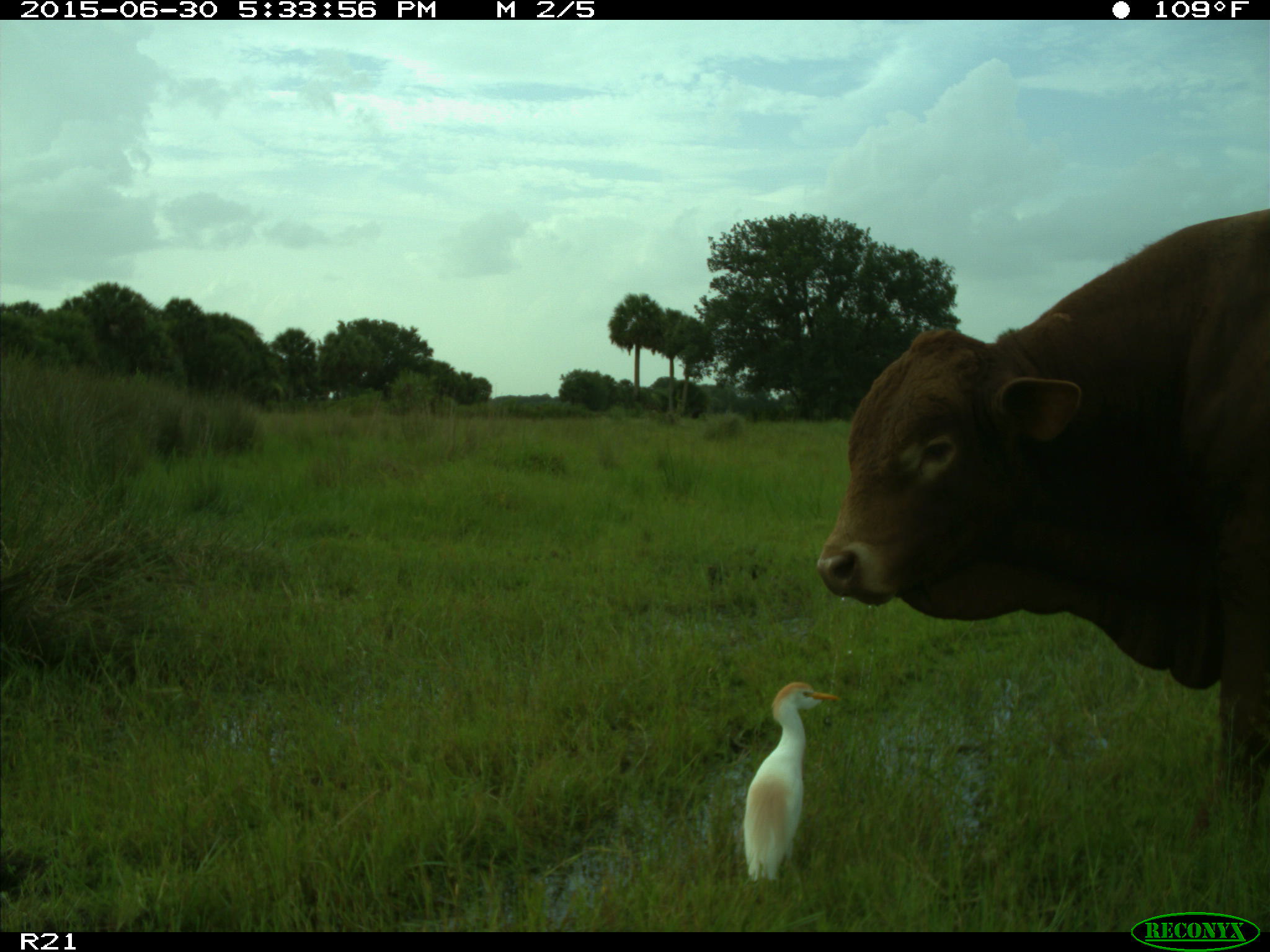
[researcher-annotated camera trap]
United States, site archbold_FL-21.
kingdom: Animalia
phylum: Chordata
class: Mammalia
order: Artiodactyla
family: Bovidae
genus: Bos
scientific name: Bos taurus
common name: domestic cow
Bos taurus (domestic cow).